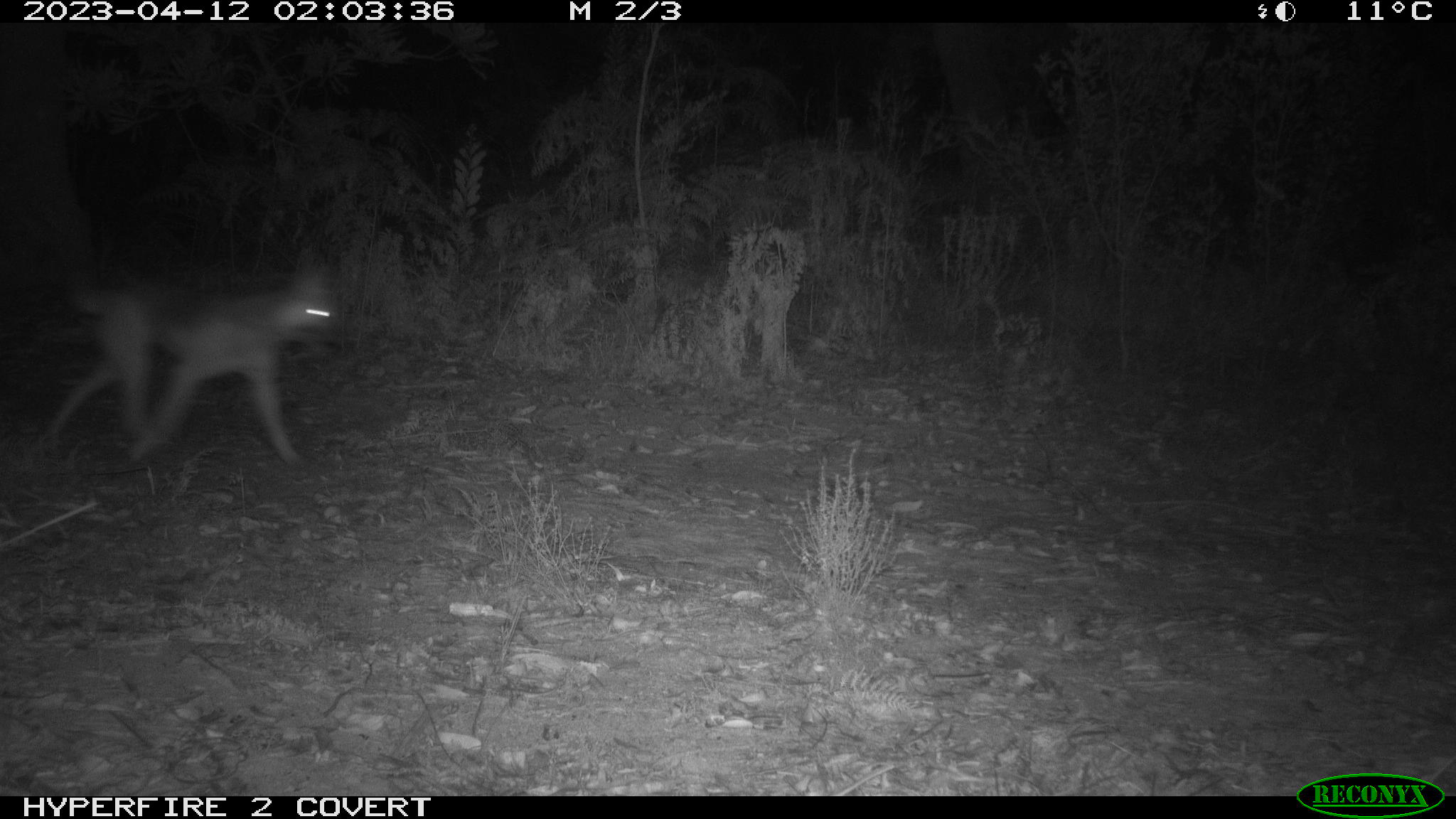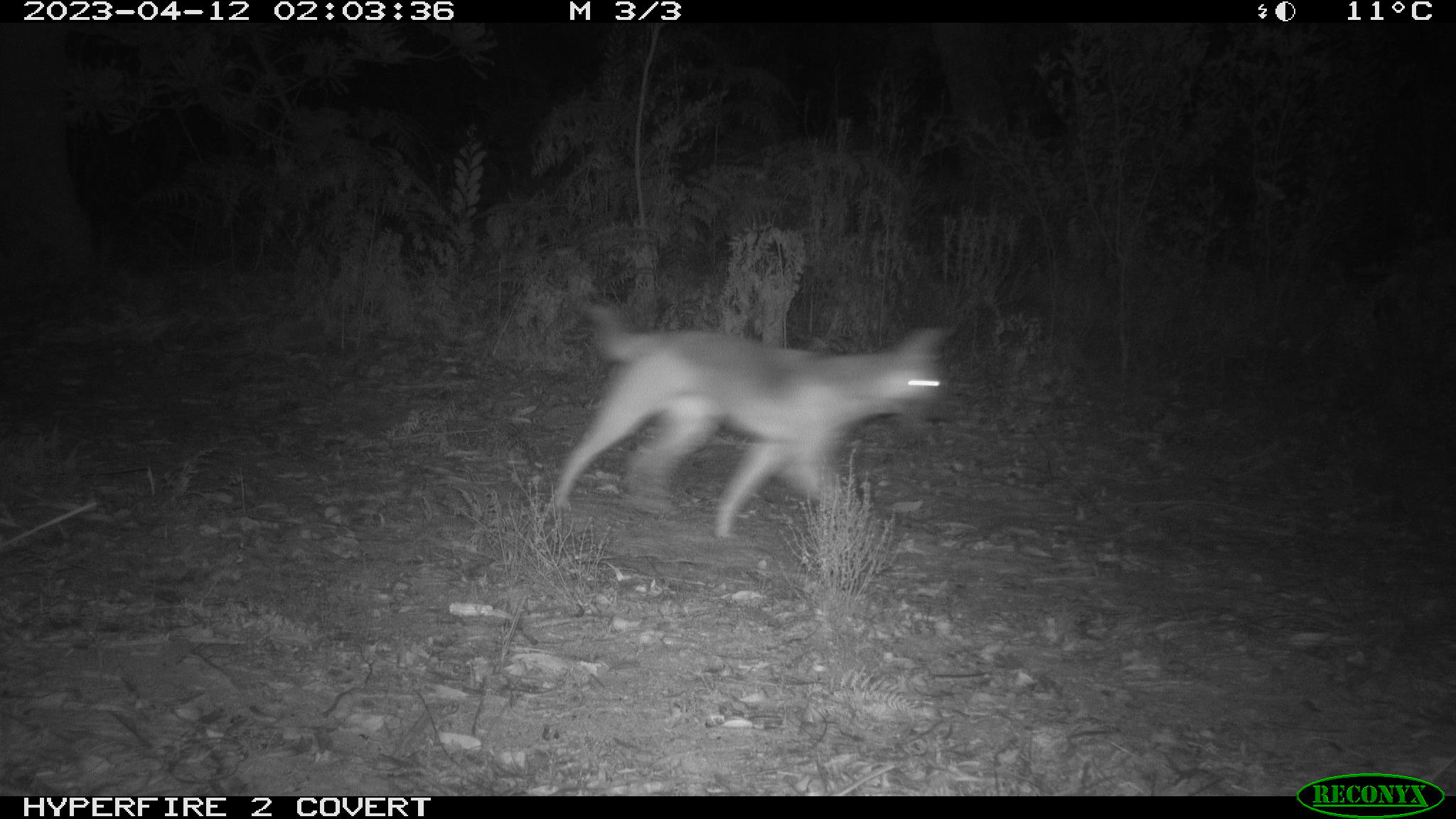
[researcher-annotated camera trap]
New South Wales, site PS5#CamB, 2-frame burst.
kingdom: Animalia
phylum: Chordata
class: Mammalia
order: Carnivora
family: Canidae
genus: Canis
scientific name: Canis familiaris dingo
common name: dingo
Dingo (Canis familiaris dingo).